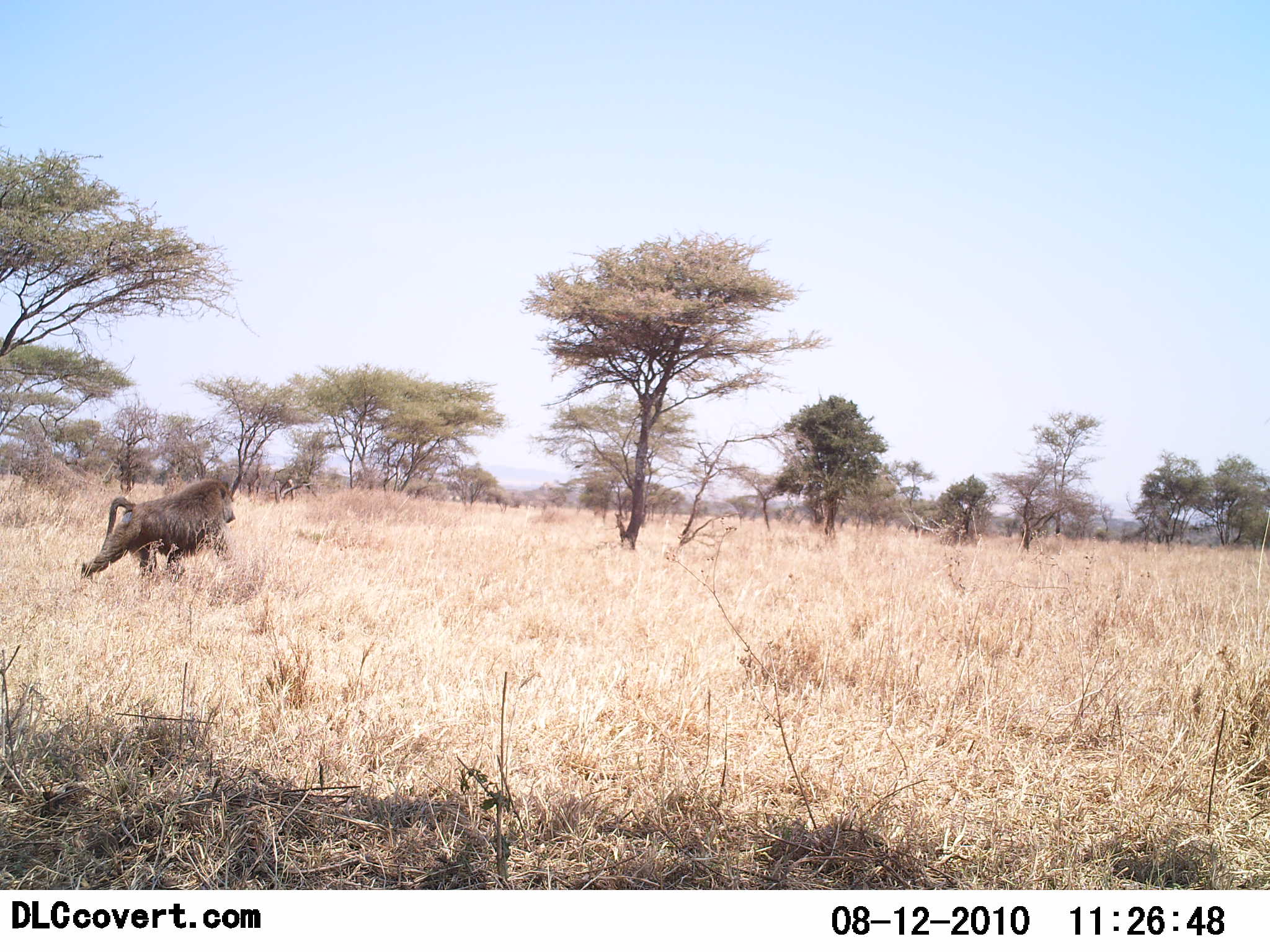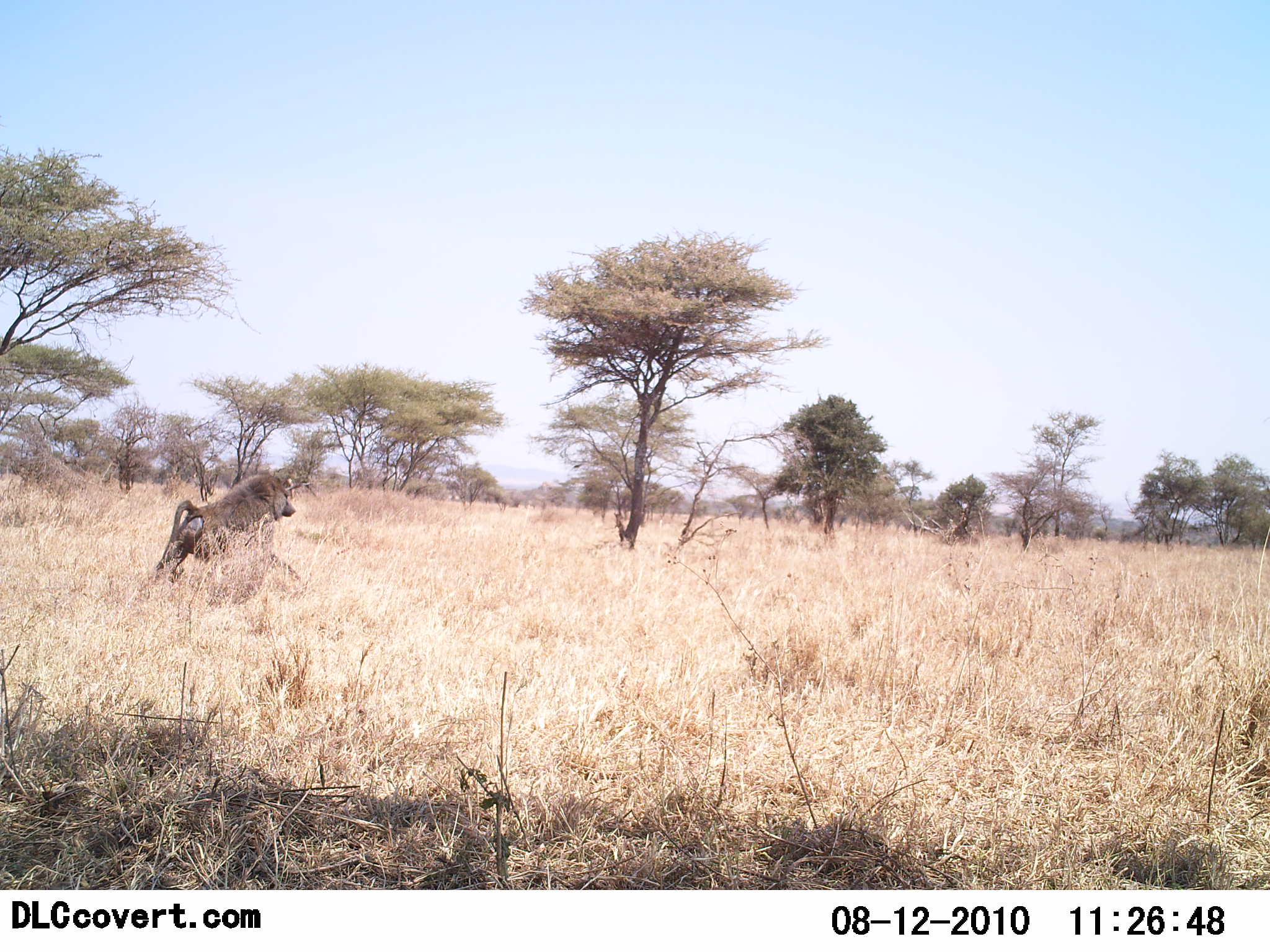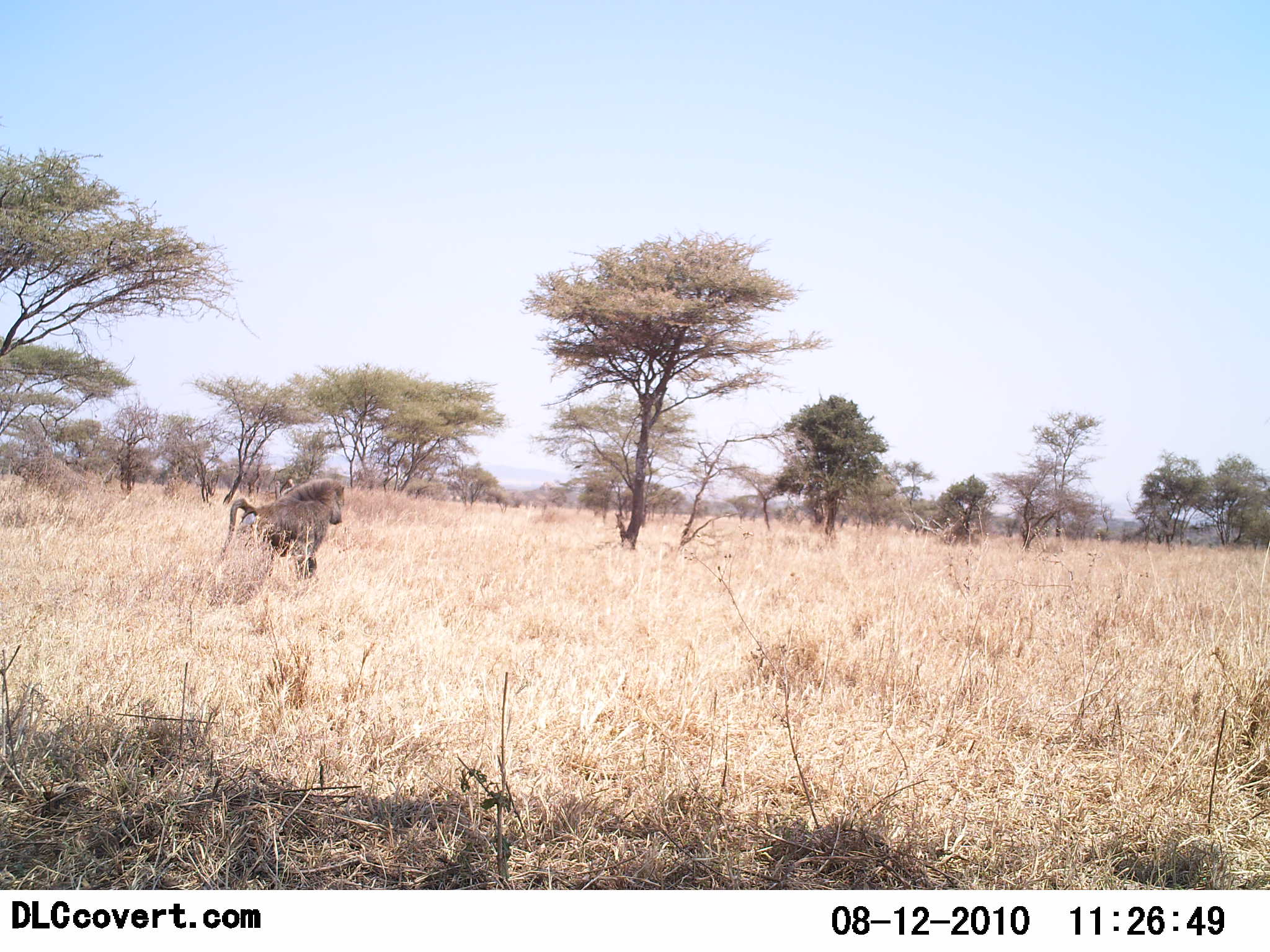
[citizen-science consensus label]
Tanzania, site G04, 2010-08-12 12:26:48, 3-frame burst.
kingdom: Animalia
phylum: Chordata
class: Mammalia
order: Primates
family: Cercopithecidae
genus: Papio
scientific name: Papio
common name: baboon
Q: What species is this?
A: Baboon (Papio).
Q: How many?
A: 1.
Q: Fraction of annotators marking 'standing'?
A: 0%.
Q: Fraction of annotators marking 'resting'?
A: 0%.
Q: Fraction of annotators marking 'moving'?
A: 100%.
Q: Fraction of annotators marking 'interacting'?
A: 0%.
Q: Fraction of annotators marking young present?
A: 0%.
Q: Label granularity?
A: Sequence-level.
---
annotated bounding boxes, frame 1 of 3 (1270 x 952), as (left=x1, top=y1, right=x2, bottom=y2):
animal: (left=80, top=477, right=236, bottom=584)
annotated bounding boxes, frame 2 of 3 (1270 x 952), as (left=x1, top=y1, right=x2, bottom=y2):
animal: (left=158, top=472, right=296, bottom=582)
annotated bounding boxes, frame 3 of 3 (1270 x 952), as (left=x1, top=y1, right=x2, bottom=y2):
animal: (left=219, top=479, right=345, bottom=587)